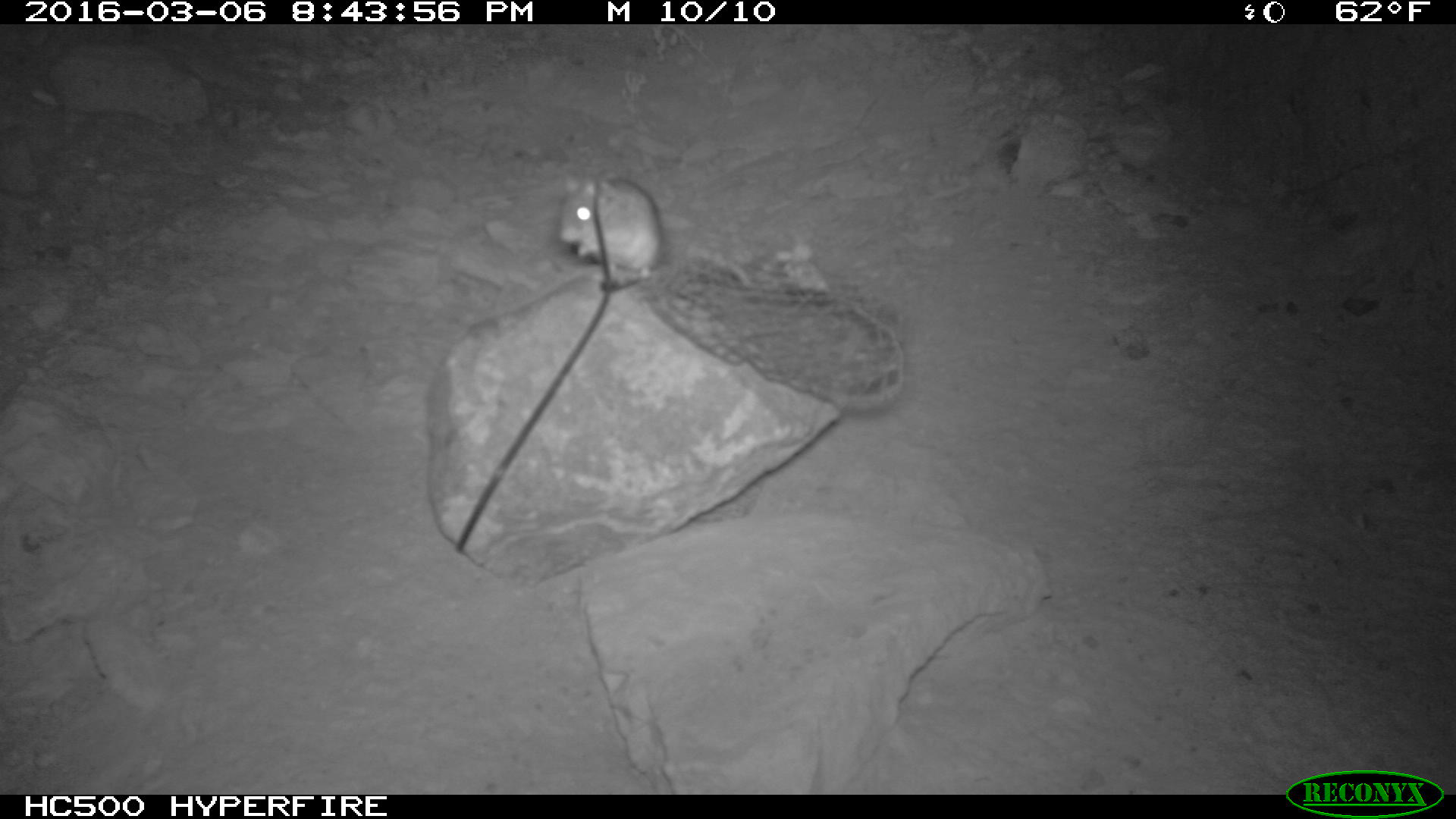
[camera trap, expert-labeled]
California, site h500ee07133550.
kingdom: Animalia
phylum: Chordata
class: Mammalia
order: Rodentia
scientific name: Rodentia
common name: rodent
Rodent (Rodentia).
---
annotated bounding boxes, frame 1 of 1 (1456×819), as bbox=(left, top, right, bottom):
rodent: bbox=(557, 168, 659, 290)